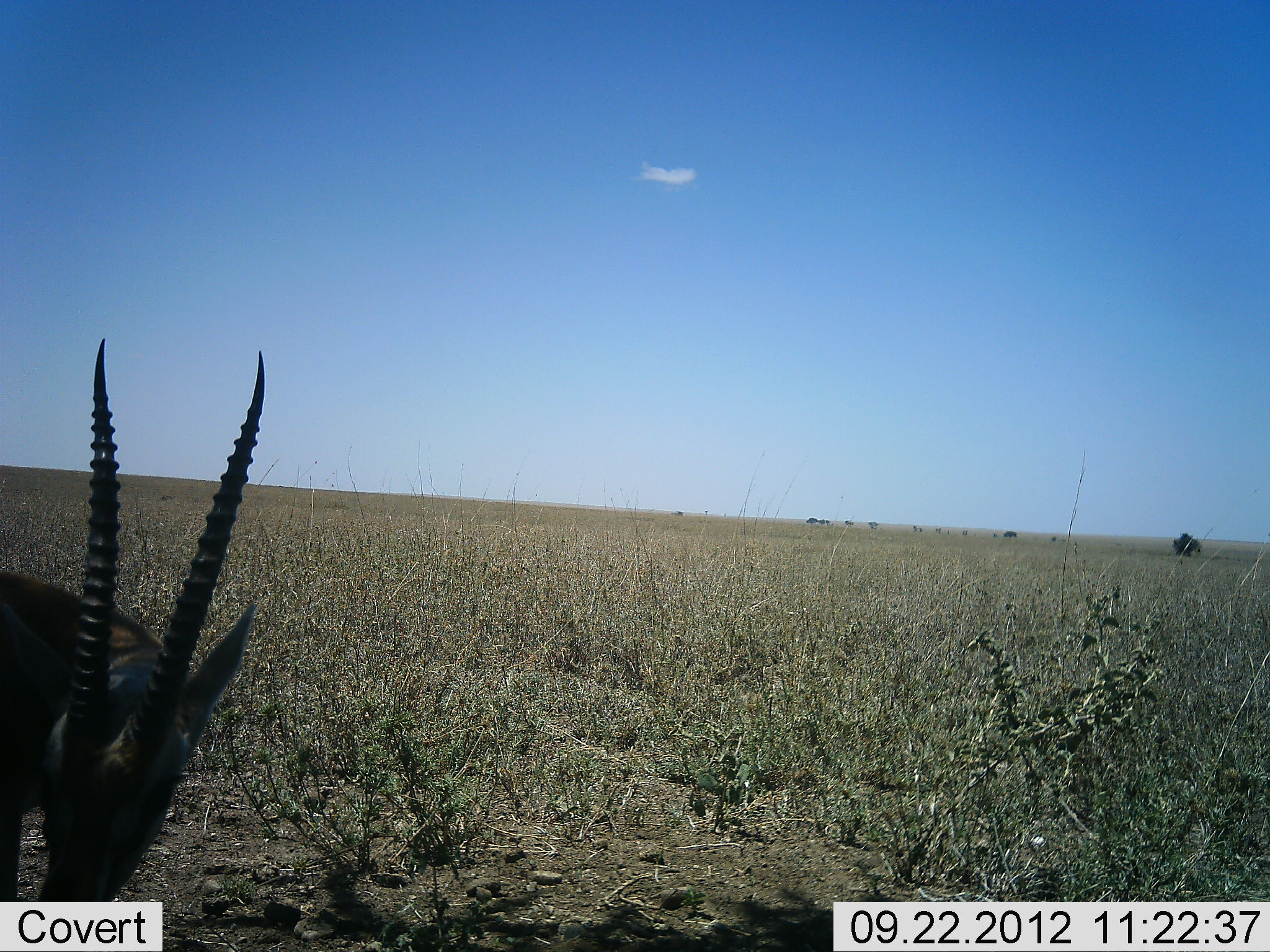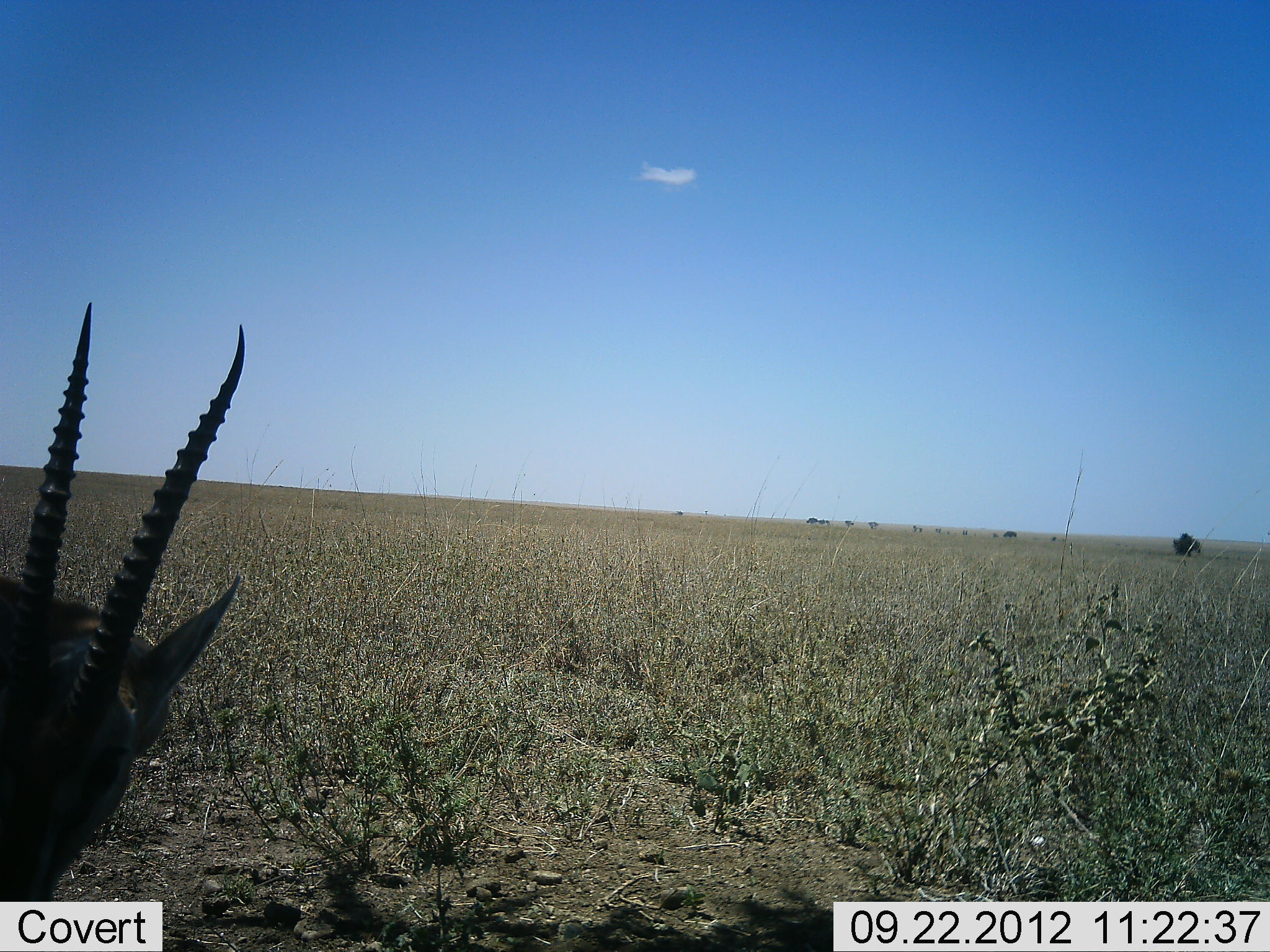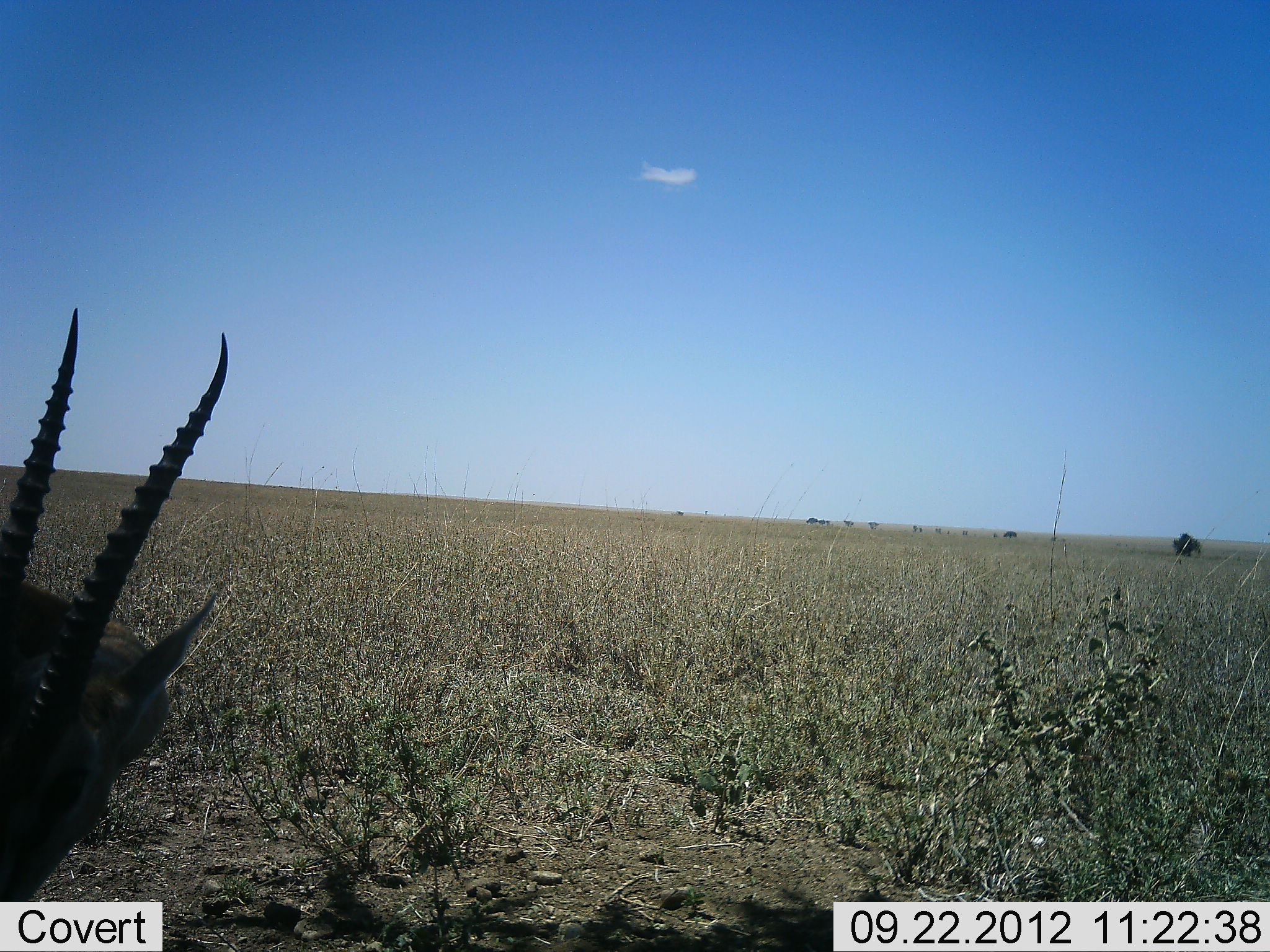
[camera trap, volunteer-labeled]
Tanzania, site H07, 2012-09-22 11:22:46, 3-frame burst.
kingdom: Animalia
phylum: Chordata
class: Mammalia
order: Artiodactyla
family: Bovidae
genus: Eudorcas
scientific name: Eudorcas thomsonii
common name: thomson's gazelle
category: gazellethomsons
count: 1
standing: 82%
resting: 18%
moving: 0%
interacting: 0%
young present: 0%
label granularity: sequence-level